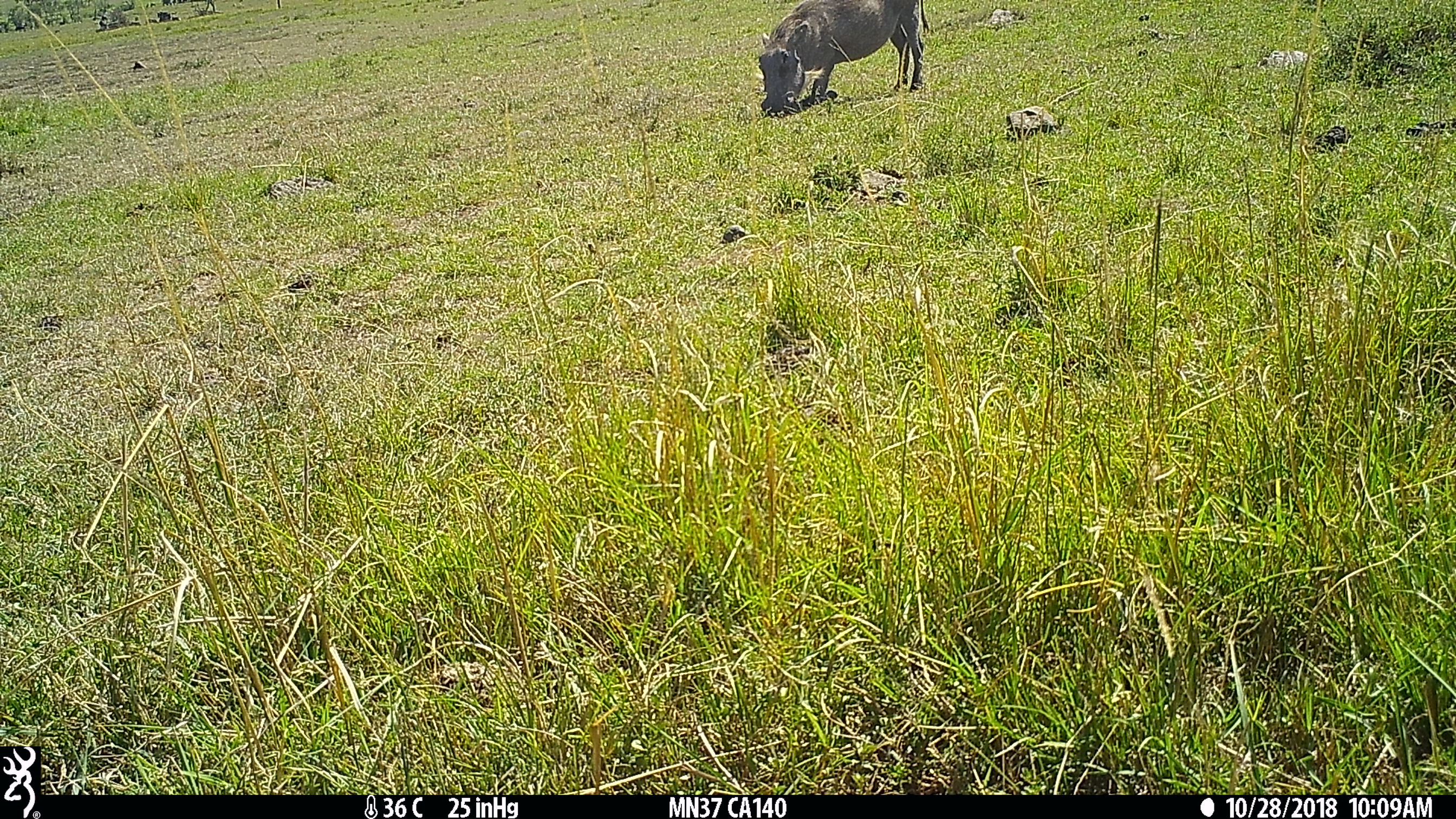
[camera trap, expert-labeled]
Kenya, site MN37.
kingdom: Animalia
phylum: Chordata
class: Mammalia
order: Artiodactyla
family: Suidae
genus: Phacochoerus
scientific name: Phacochoerus africanus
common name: common warthog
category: warthog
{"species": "warthog (common warthog) (Phacochoerus africanus)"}